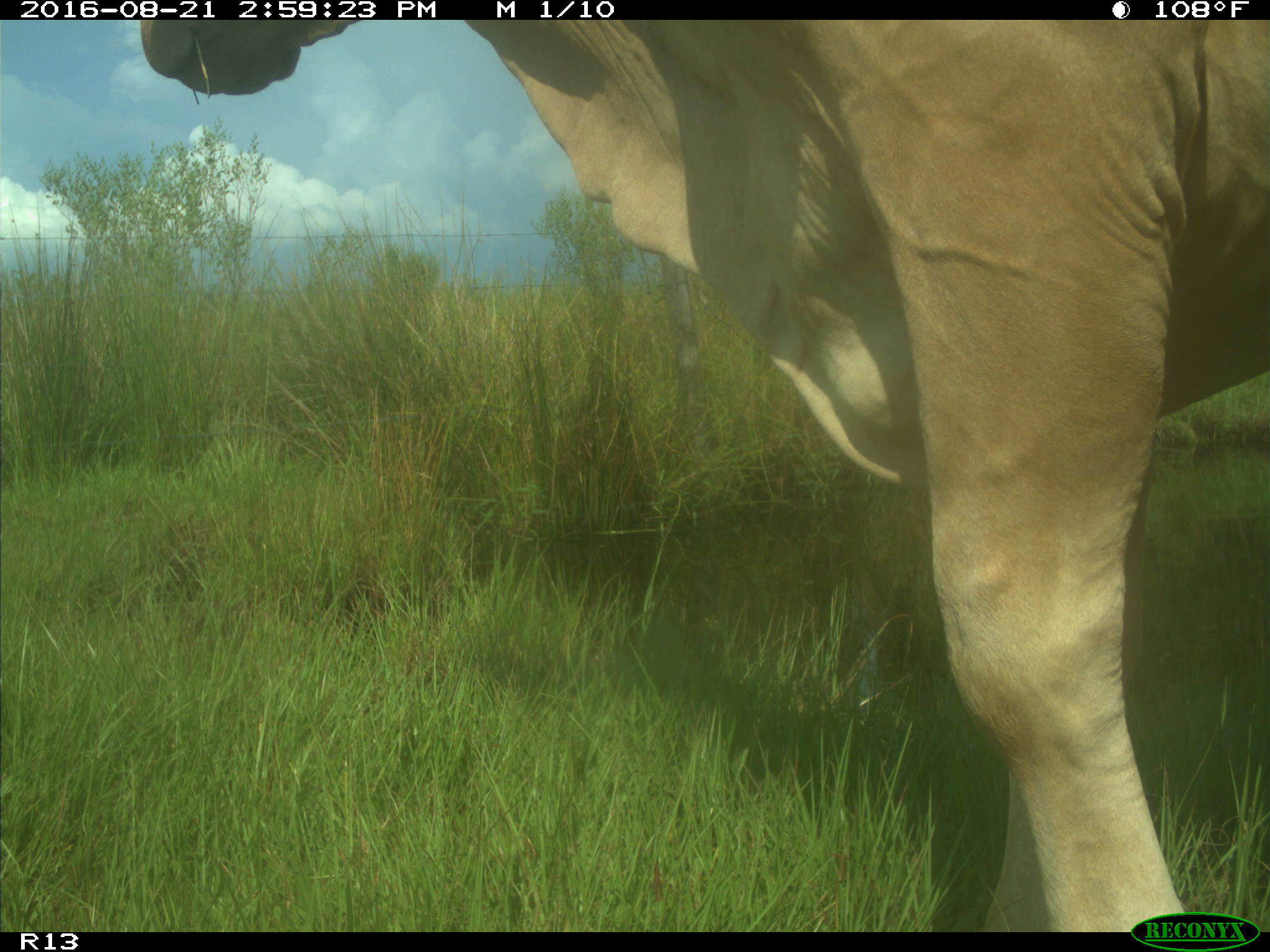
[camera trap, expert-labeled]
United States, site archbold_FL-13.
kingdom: Animalia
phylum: Chordata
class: Mammalia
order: Artiodactyla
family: Bovidae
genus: Bos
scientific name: Bos taurus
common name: domestic cow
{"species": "Bos taurus (domestic cow)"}